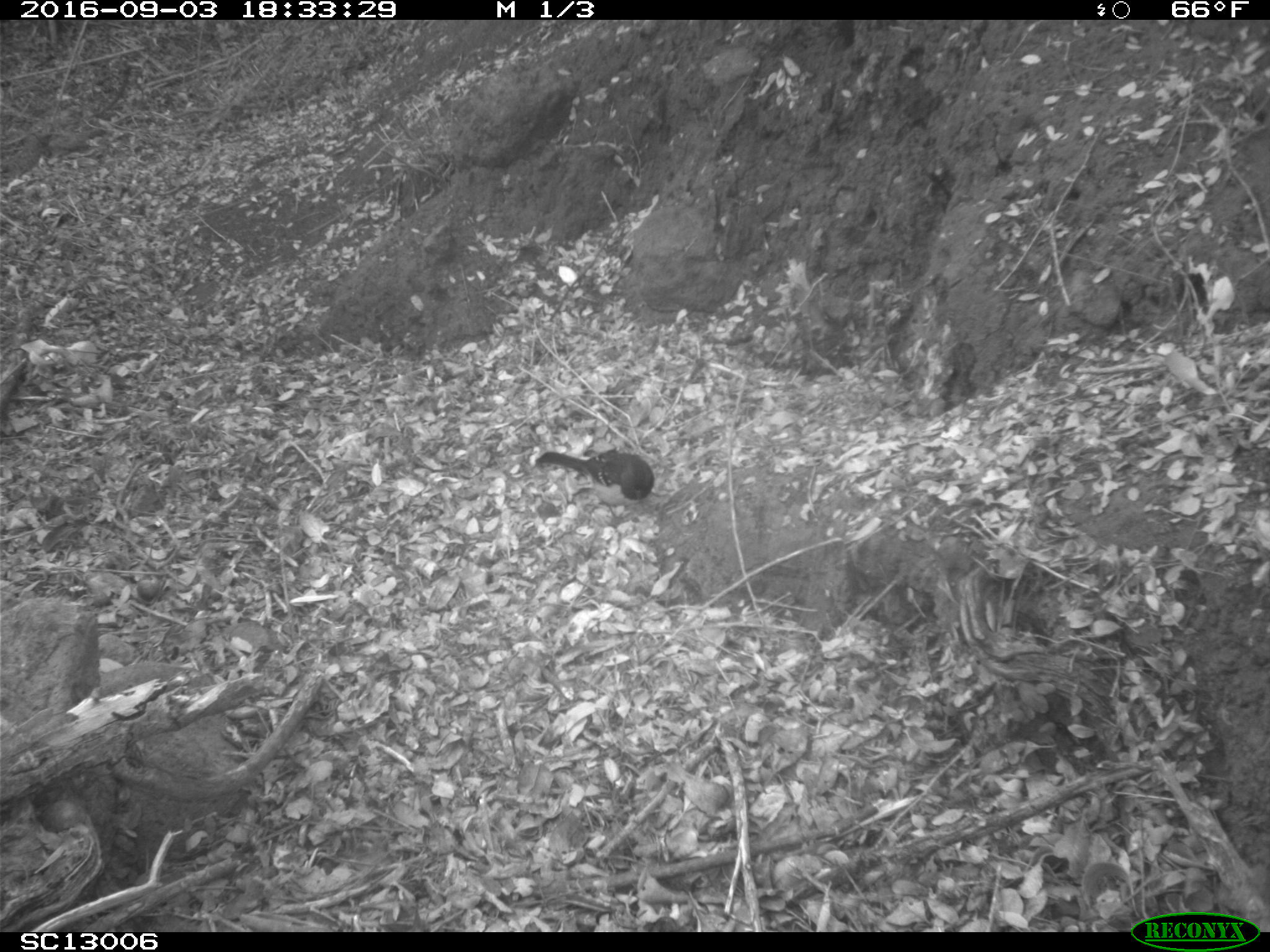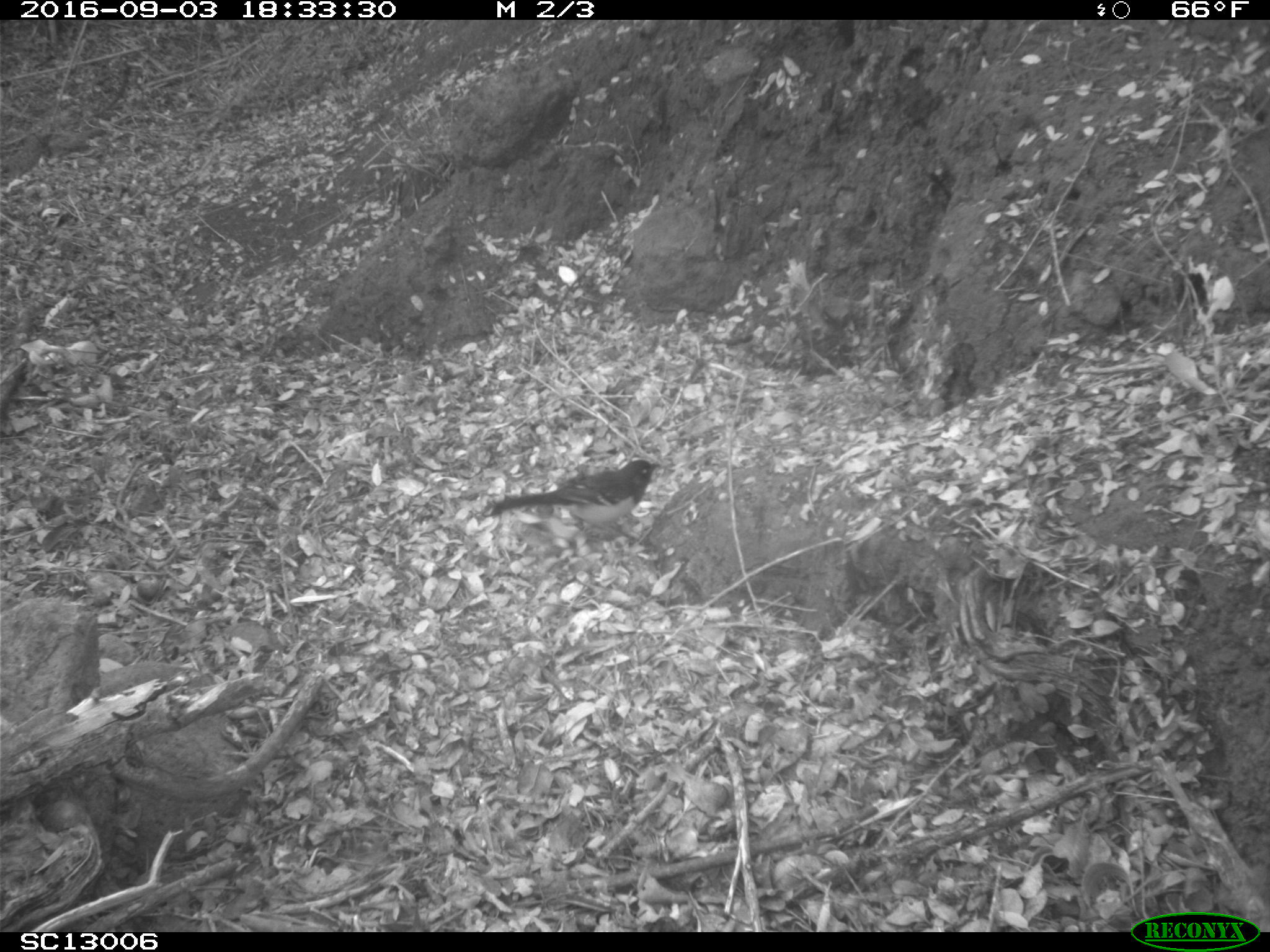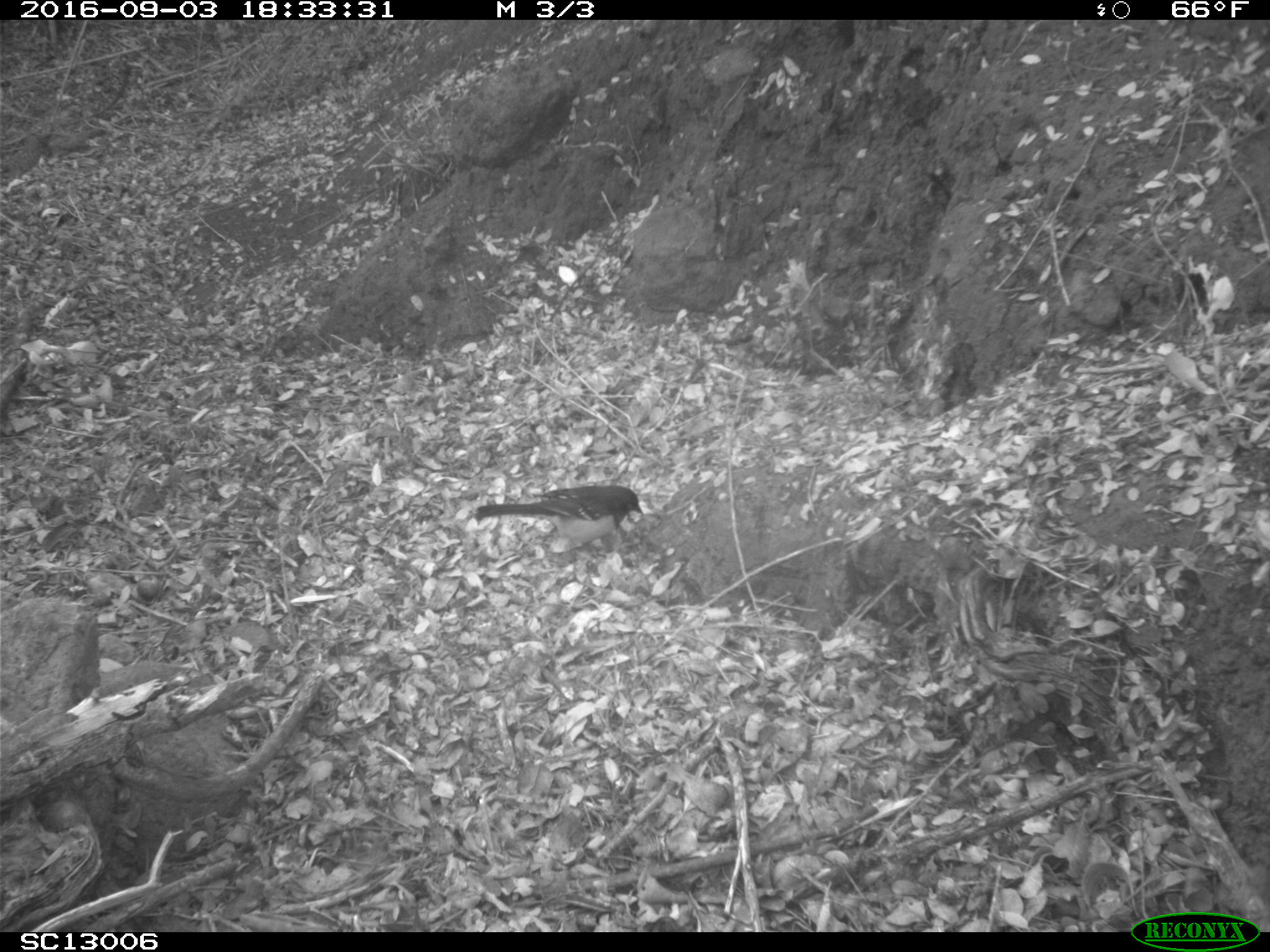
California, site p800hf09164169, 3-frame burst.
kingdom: Animalia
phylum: Chordata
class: Aves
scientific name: Aves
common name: bird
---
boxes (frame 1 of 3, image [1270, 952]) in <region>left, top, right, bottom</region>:
bird: <region>536, 451, 654, 526</region>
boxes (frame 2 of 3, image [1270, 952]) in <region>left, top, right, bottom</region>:
bird: <region>490, 459, 660, 539</region>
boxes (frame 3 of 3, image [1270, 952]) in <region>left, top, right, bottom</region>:
bird: <region>474, 485, 643, 561</region>